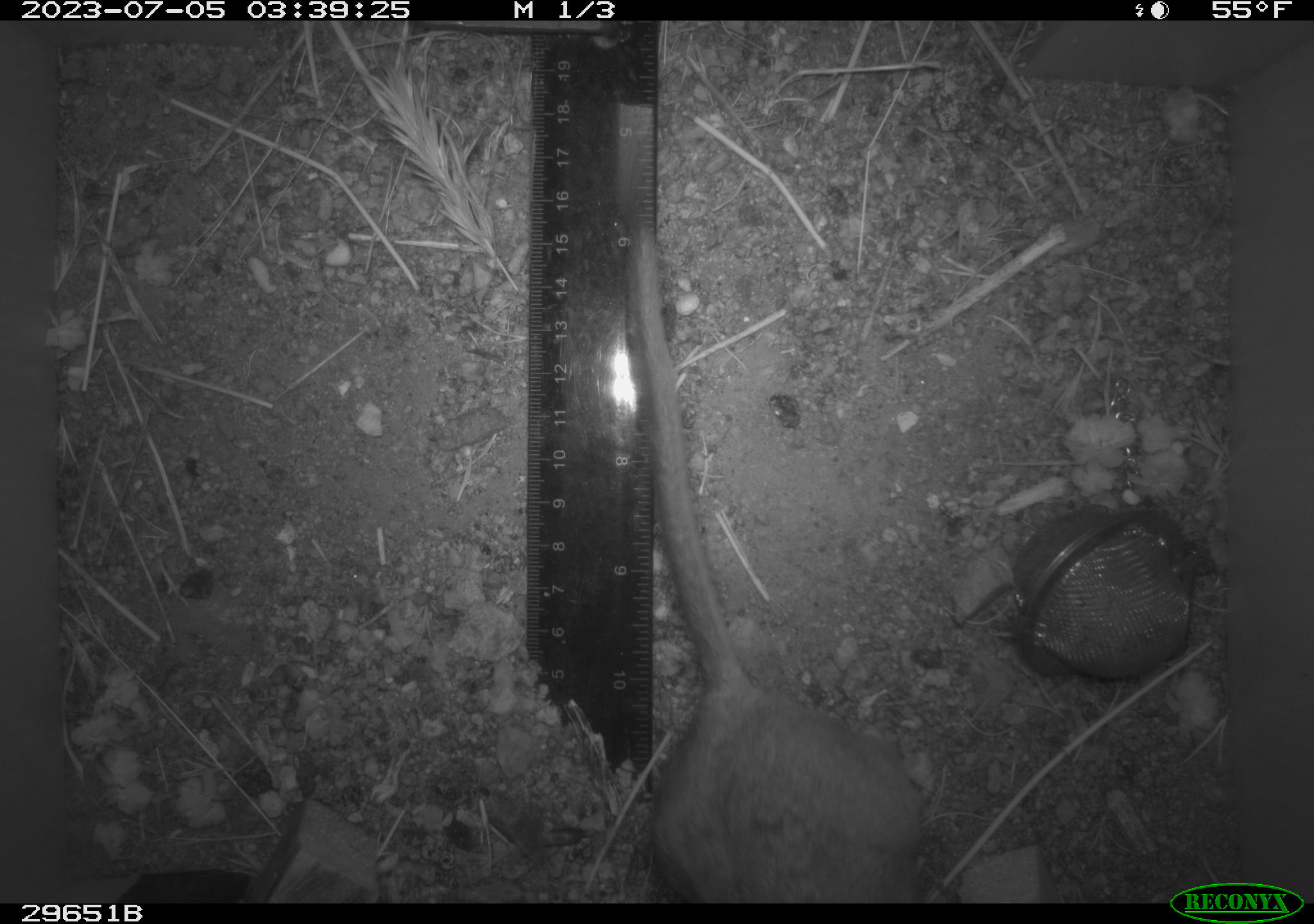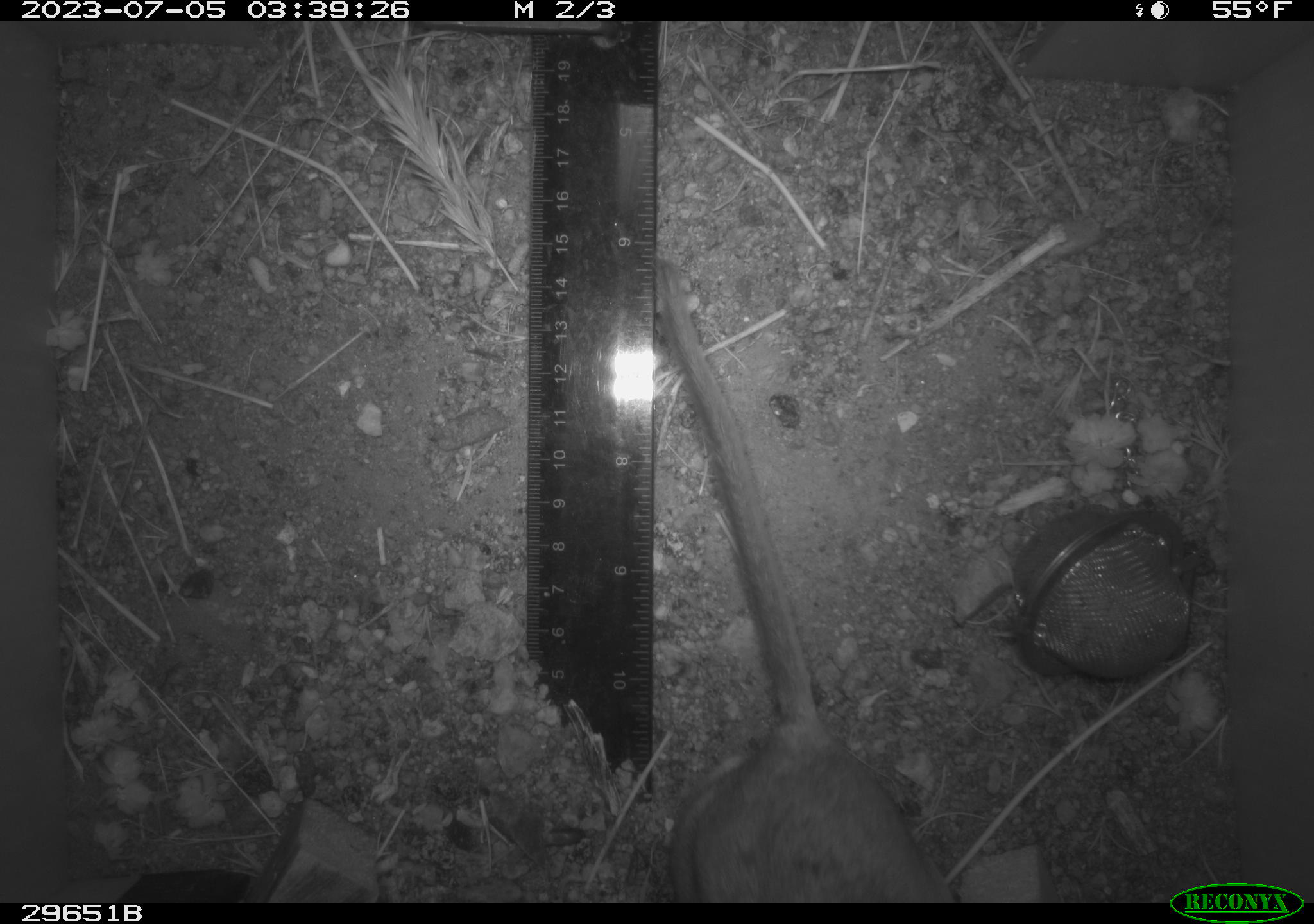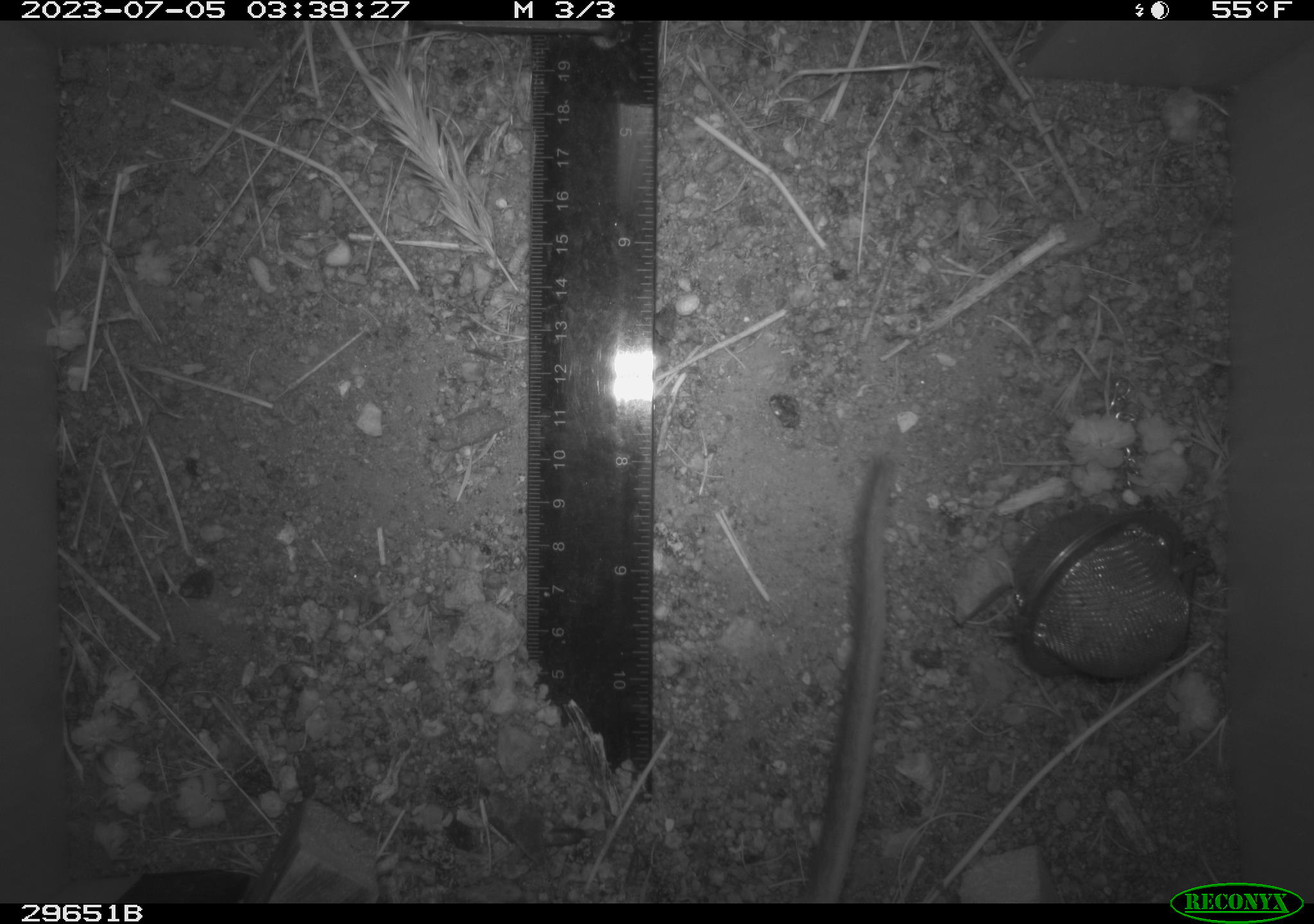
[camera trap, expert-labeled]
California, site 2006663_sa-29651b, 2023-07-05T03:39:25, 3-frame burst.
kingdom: Animalia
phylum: Chordata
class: Mammalia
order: Rodentia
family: Cricetidae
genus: Neotoma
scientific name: Neotoma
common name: pack rat or woodrat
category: neotoma species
Neotoma species (pack rat or woodrat) (Neotoma).